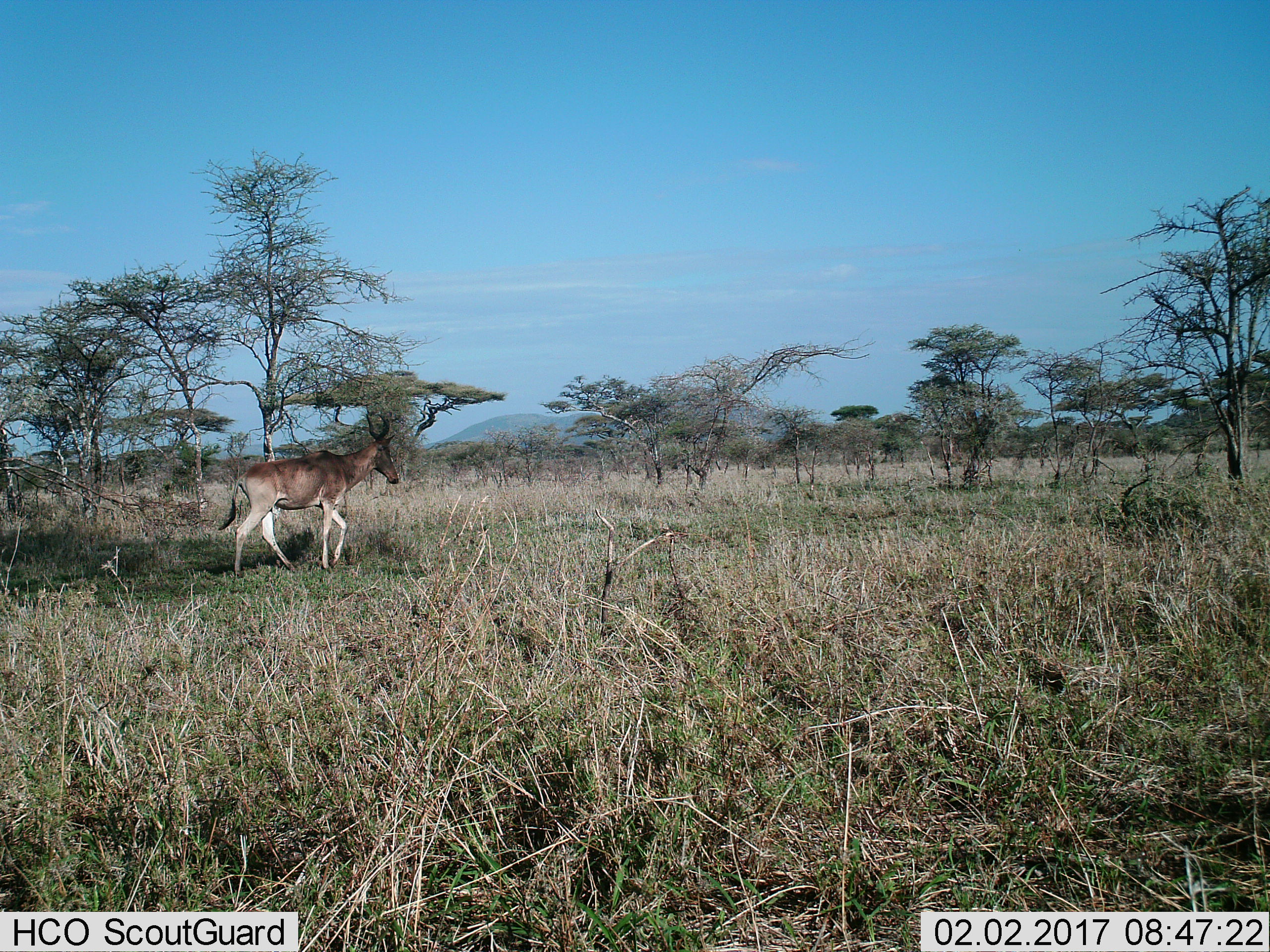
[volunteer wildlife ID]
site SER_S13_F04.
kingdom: Animalia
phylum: Chordata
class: Mammalia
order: Artiodactyla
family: Bovidae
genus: Alcelaphus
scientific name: Alcelaphus buselaphus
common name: hartebeest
Hartebeest (Alcelaphus buselaphus), count 1. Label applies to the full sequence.